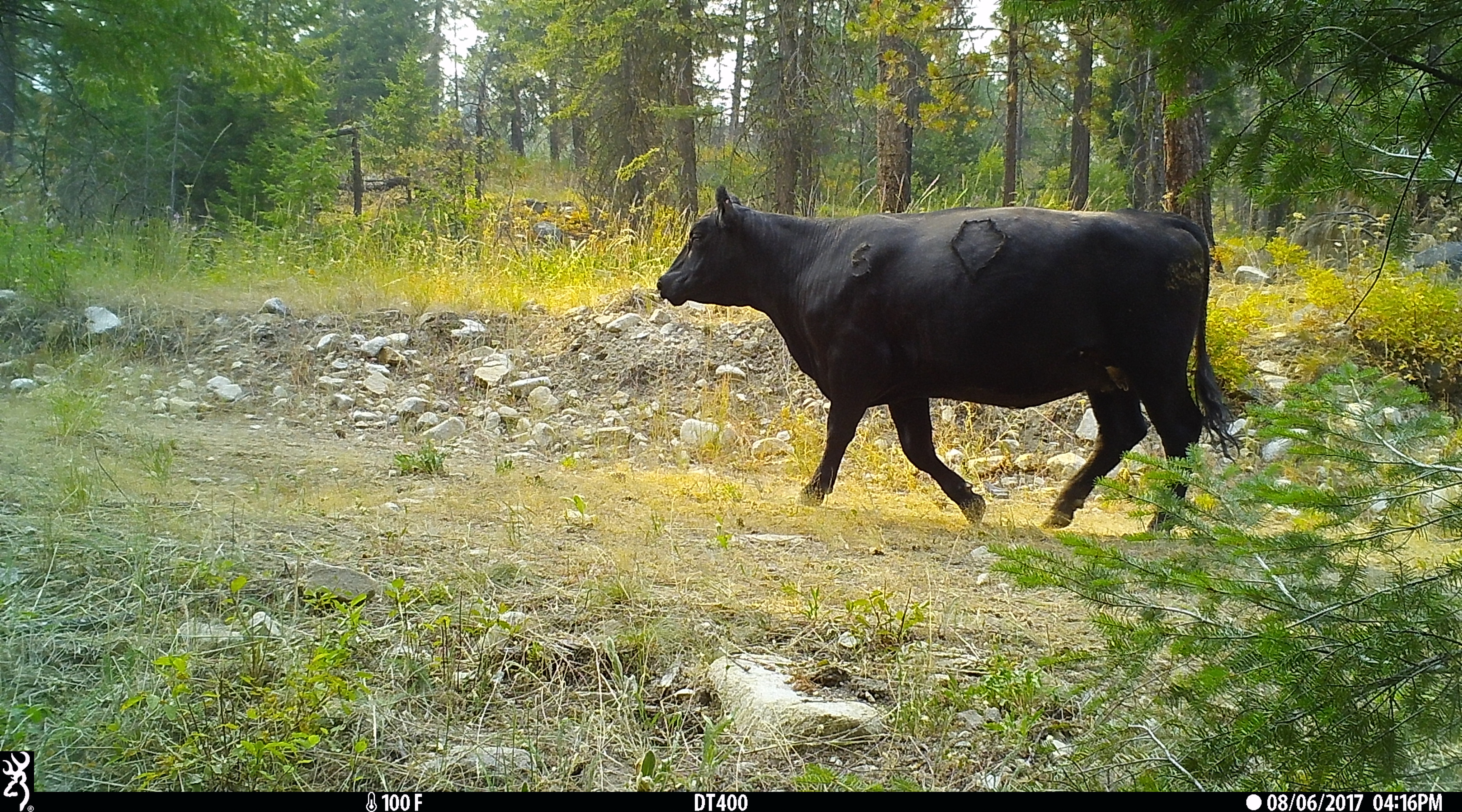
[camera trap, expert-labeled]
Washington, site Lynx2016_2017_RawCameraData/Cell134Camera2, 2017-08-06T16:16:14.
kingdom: Animalia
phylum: Chordata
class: Mammalia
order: Artiodactyla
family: Bovidae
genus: Bos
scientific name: Bos taurus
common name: domestic cattle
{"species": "domestic cattle (Bos taurus)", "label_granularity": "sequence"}